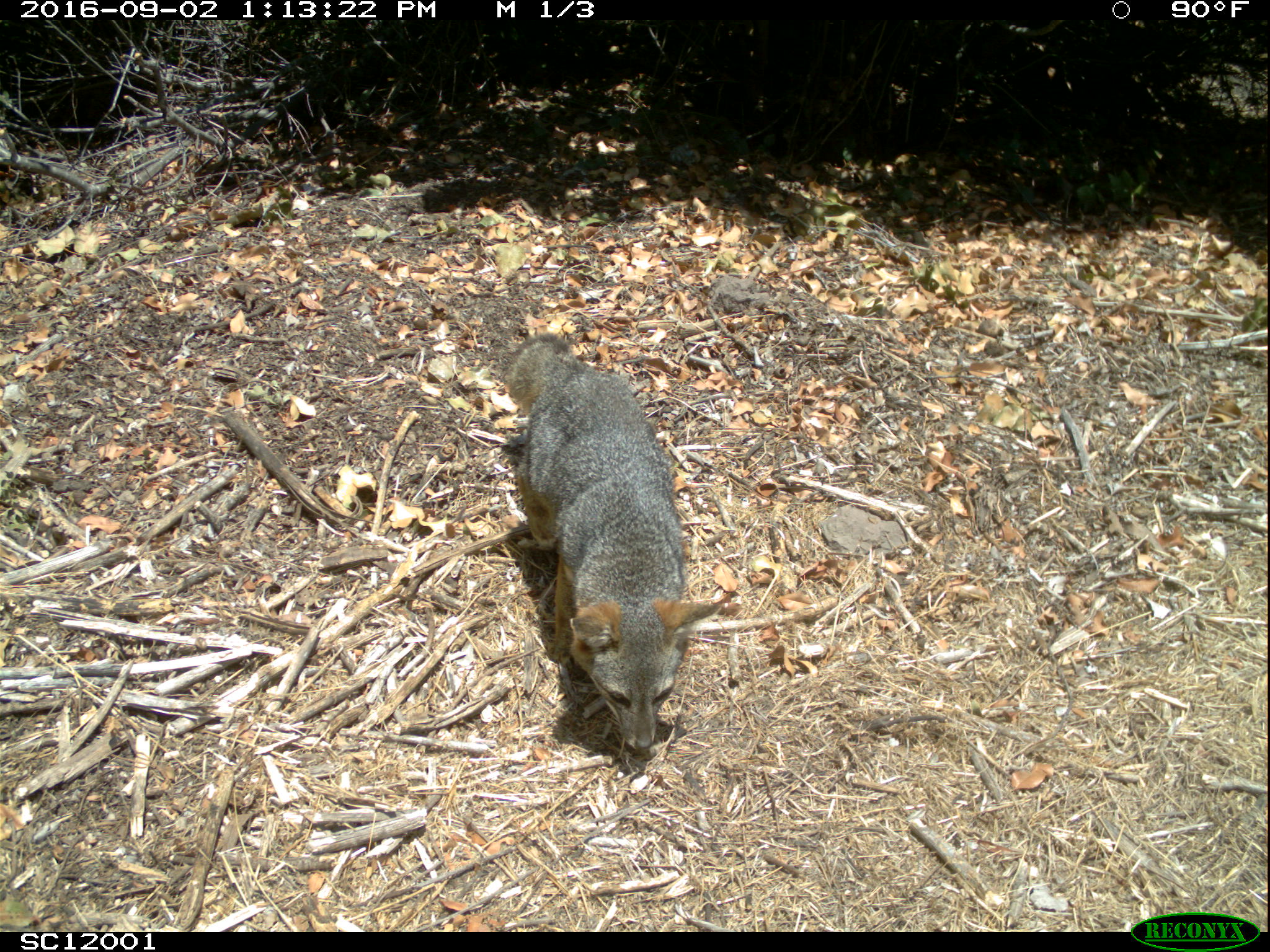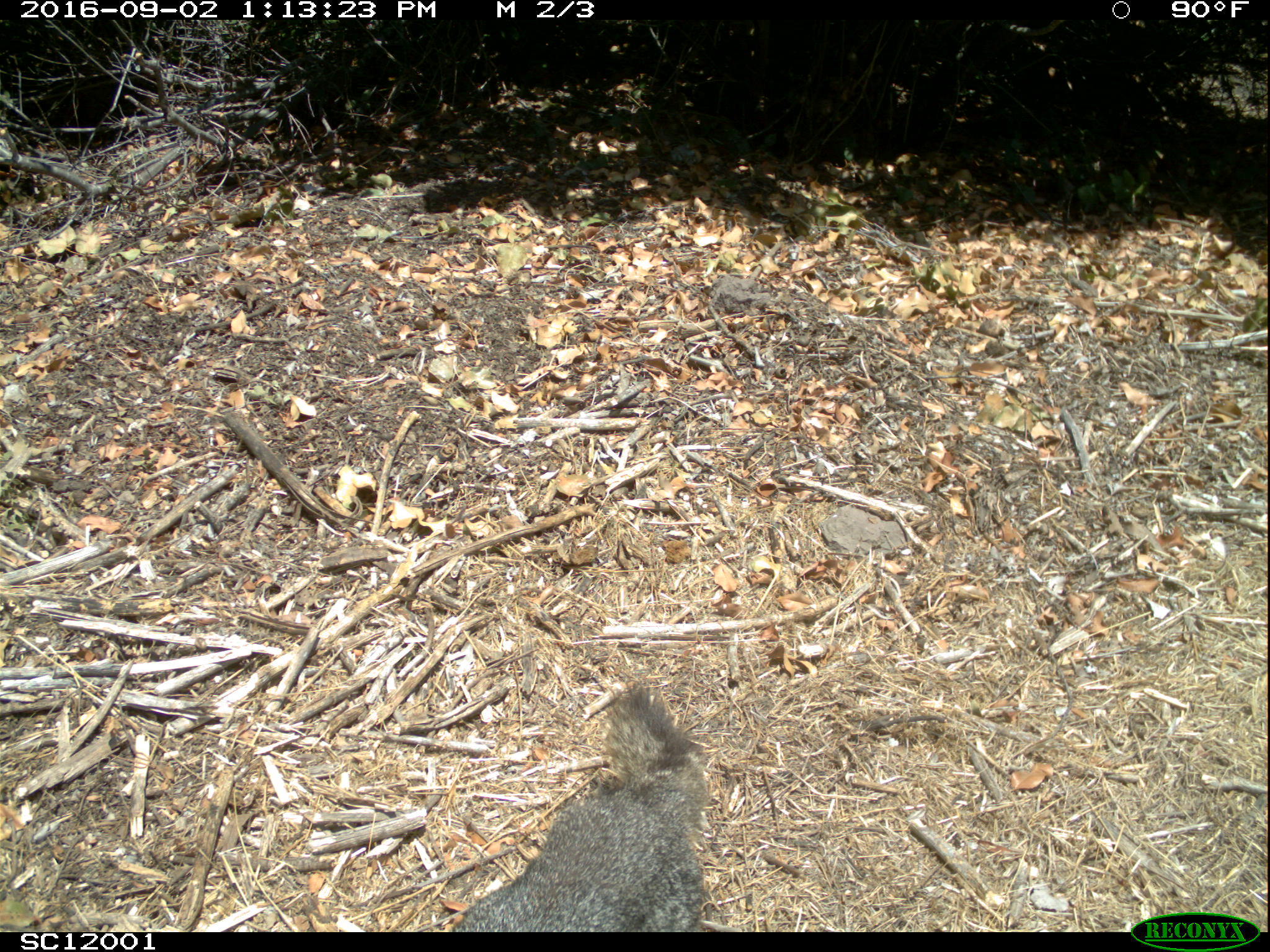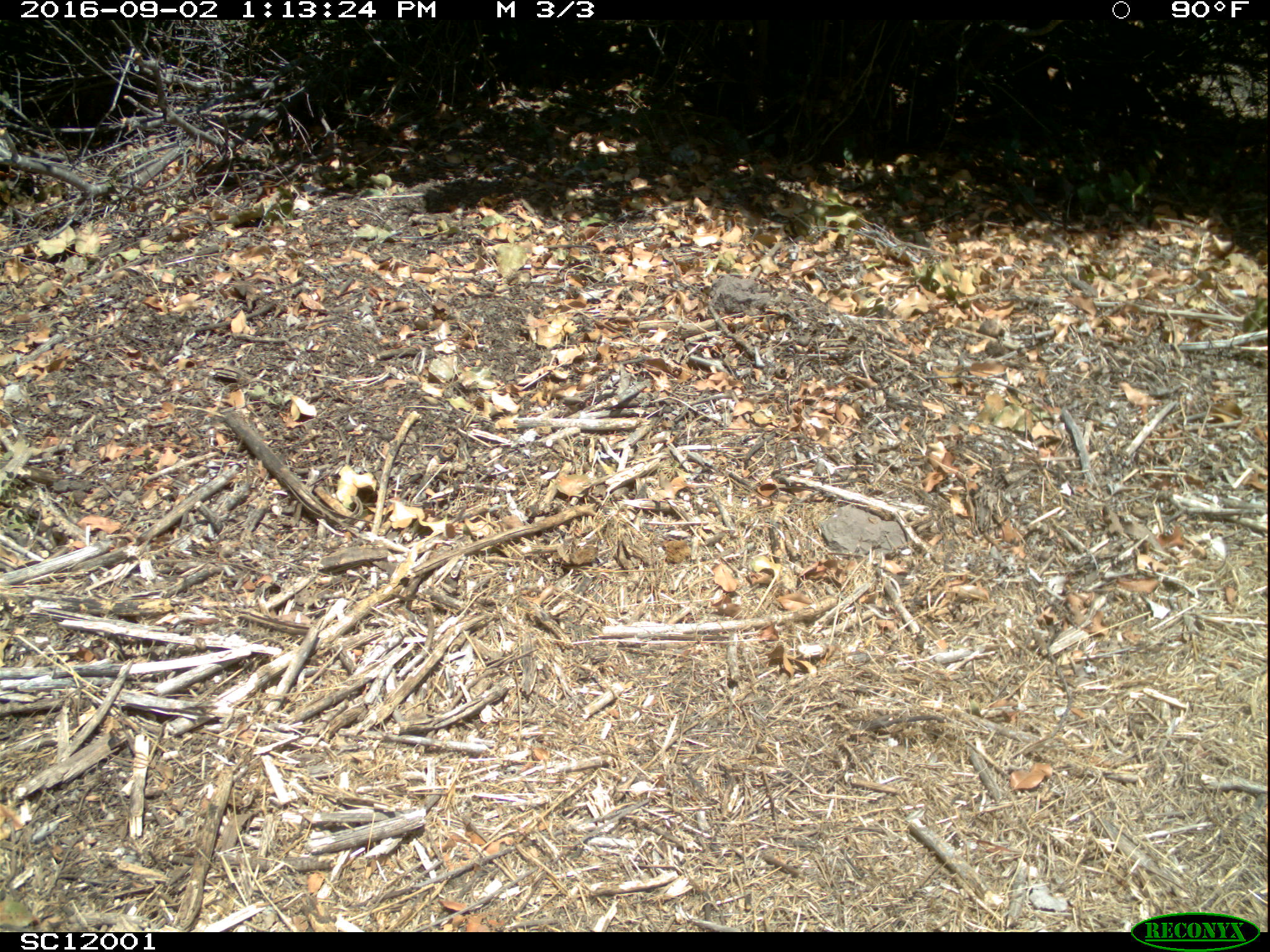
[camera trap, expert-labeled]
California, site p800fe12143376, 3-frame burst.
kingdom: Animalia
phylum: Chordata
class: Mammalia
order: Carnivora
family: Canidae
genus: Urocyon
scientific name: Urocyon littoralis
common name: island fox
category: fox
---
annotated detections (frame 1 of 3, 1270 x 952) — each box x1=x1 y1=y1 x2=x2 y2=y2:
fox: x1=505 y1=332 x2=724 y2=751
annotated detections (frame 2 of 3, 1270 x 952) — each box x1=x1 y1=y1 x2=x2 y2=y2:
fox: x1=448 y1=681 x2=709 y2=932